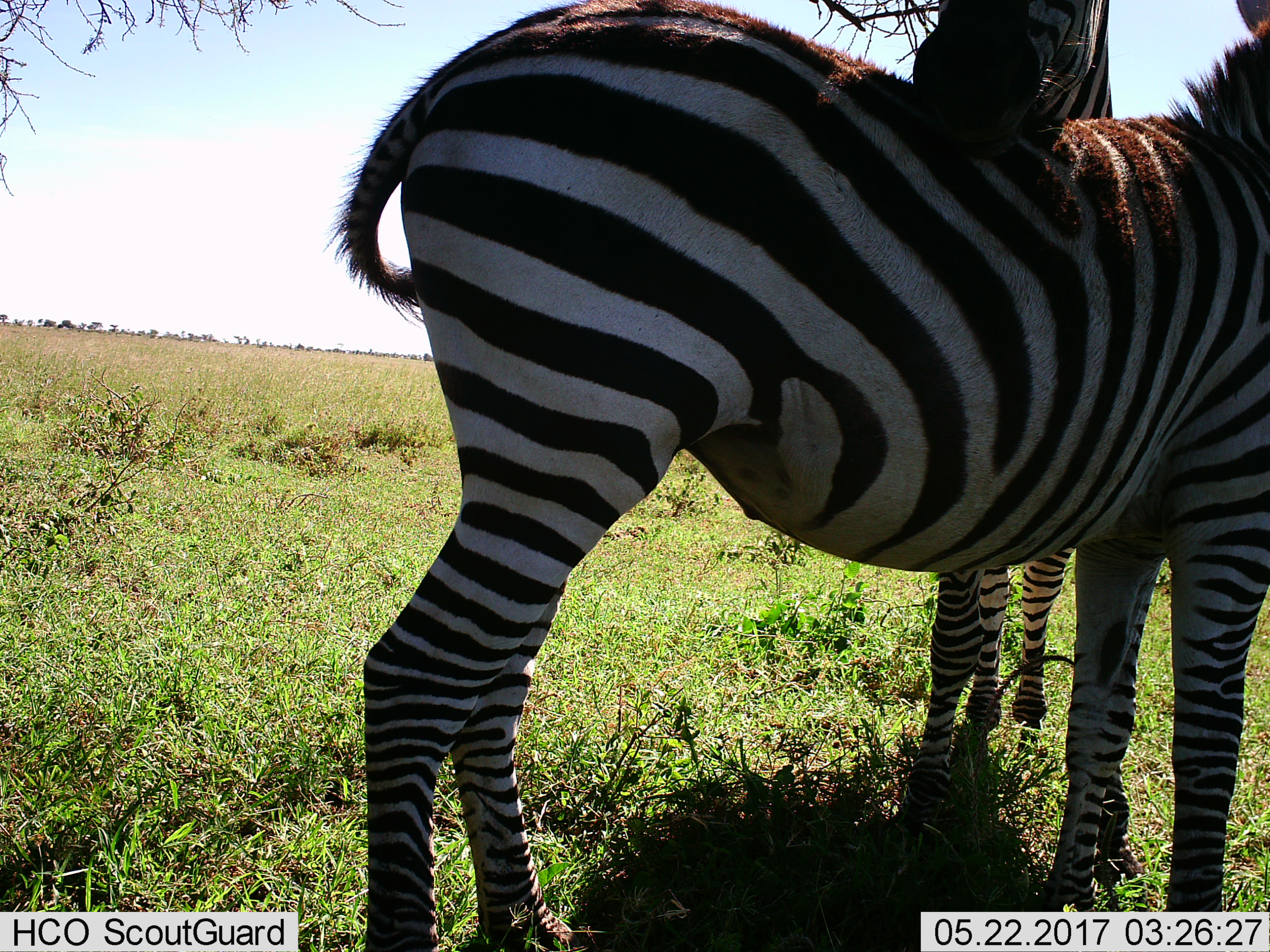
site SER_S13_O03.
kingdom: Animalia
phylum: Chordata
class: Mammalia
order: Perissodactyla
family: Equidae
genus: Equus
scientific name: Equus quagga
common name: plains zebra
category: zebraplains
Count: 2.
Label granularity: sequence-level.